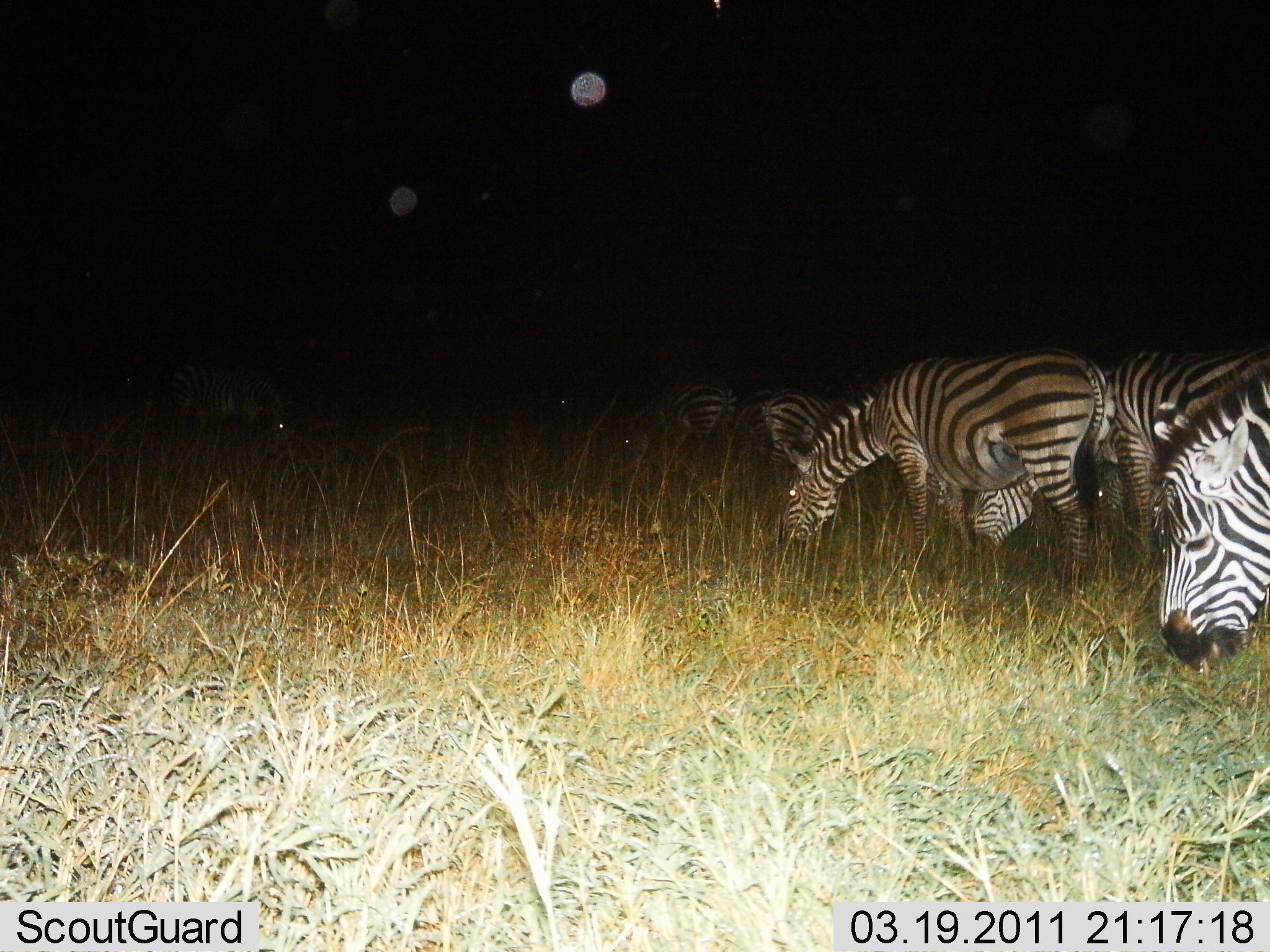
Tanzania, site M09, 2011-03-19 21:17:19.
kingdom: Animalia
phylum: Chordata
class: Mammalia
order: Perissodactyla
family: Equidae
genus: Equus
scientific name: Equus quagga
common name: plains zebra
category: zebra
Zebra (plains zebra) (Equus quagga), count 6. Behavior (volunteer vote fractions): standing 10%, resting 0%, moving 0%, interacting 0%. Young present (vote fraction): 0%. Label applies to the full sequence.